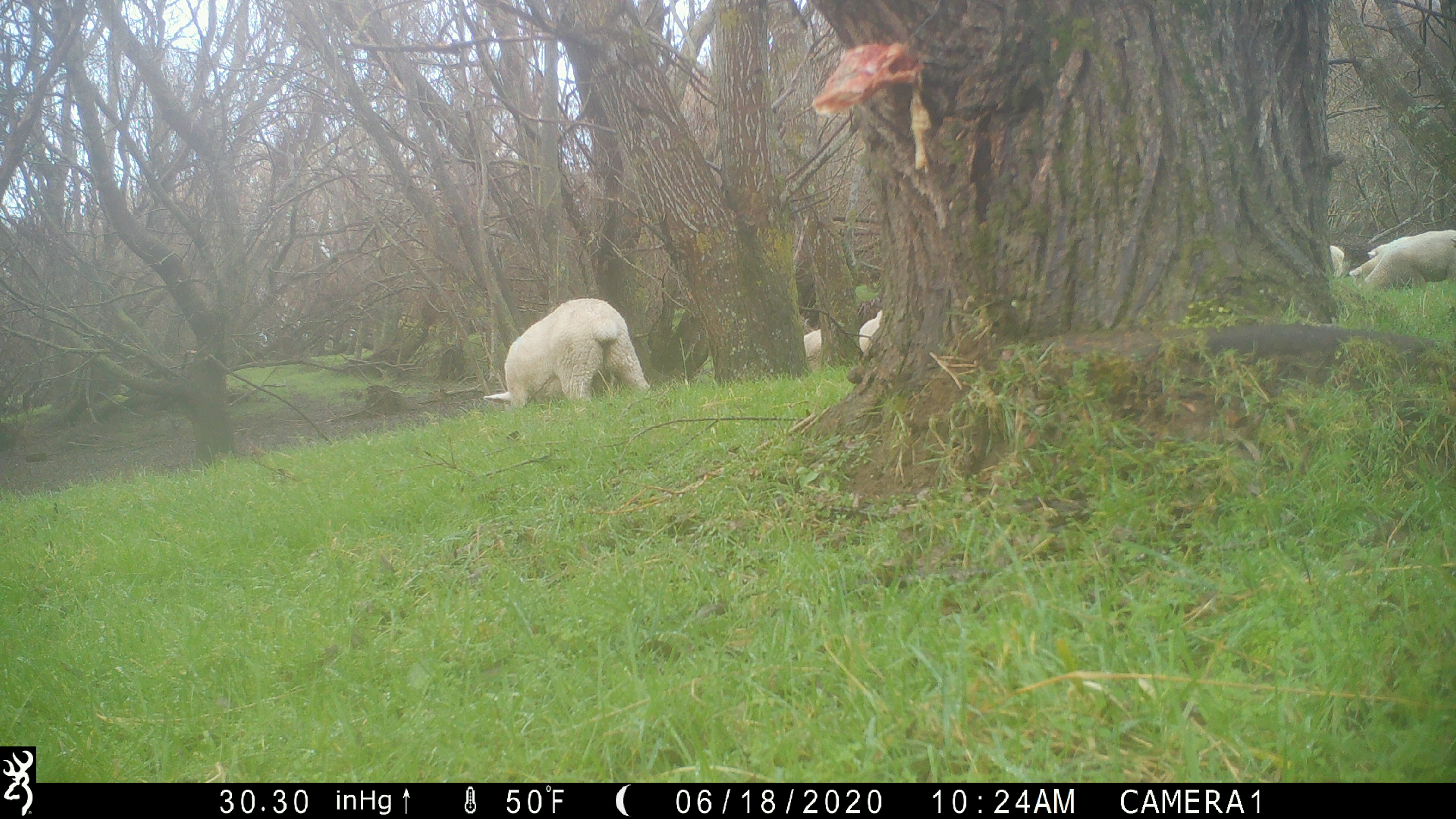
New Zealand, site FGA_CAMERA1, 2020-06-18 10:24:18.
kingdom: Animalia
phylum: Chordata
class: Mammalia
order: Artiodactyla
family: Bovidae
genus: Ovis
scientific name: Ovis aries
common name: domestic sheep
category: sheep